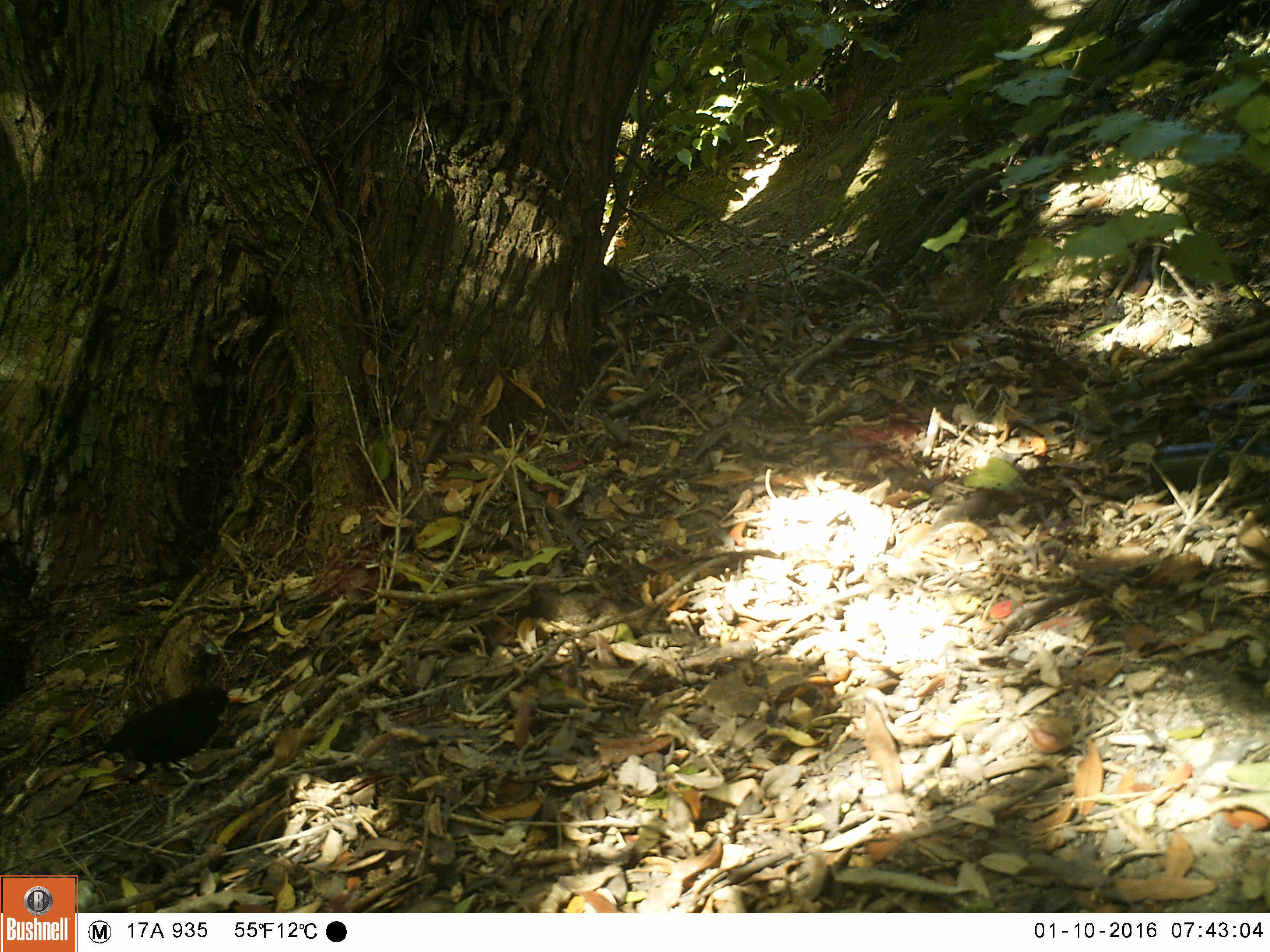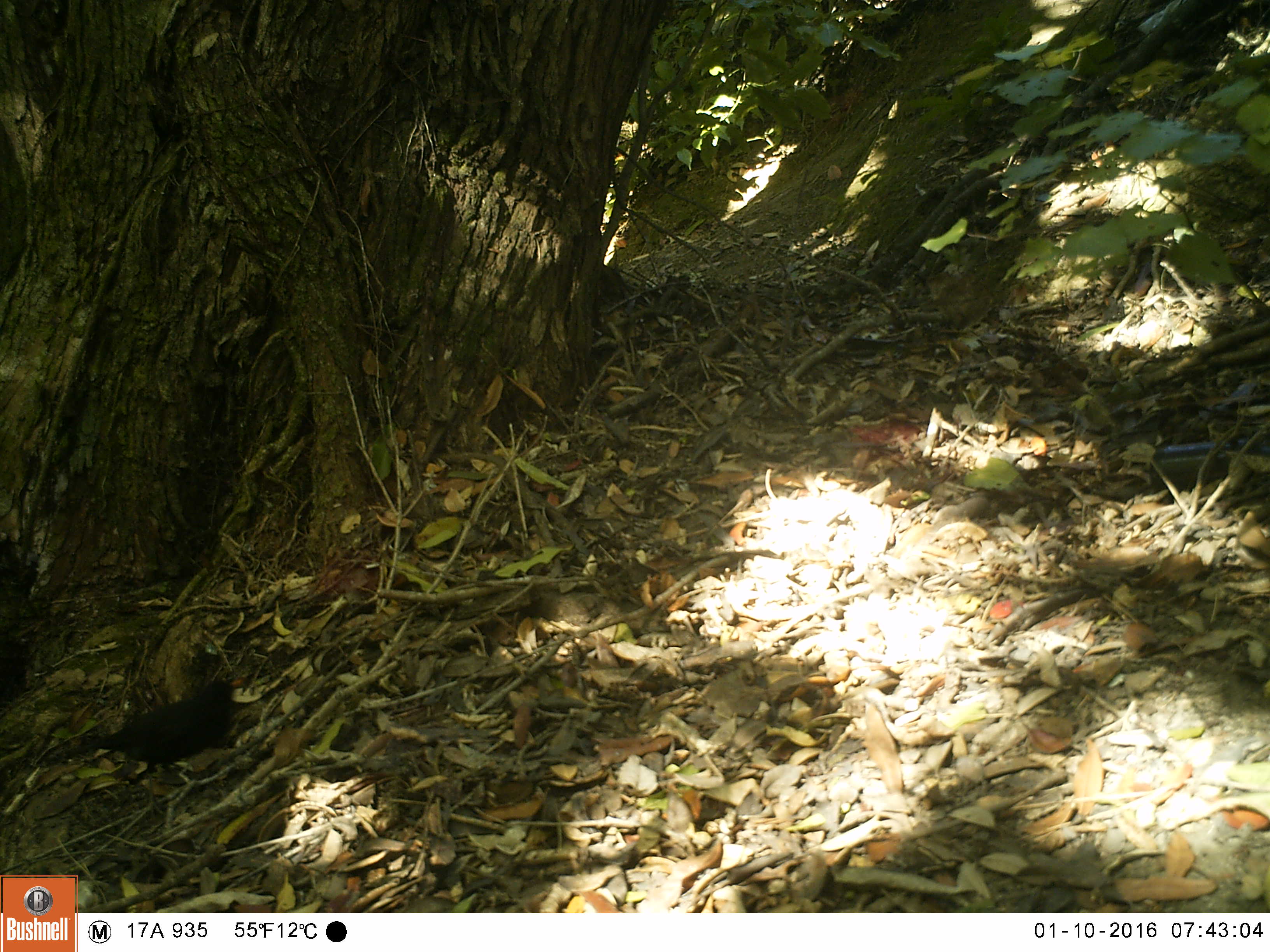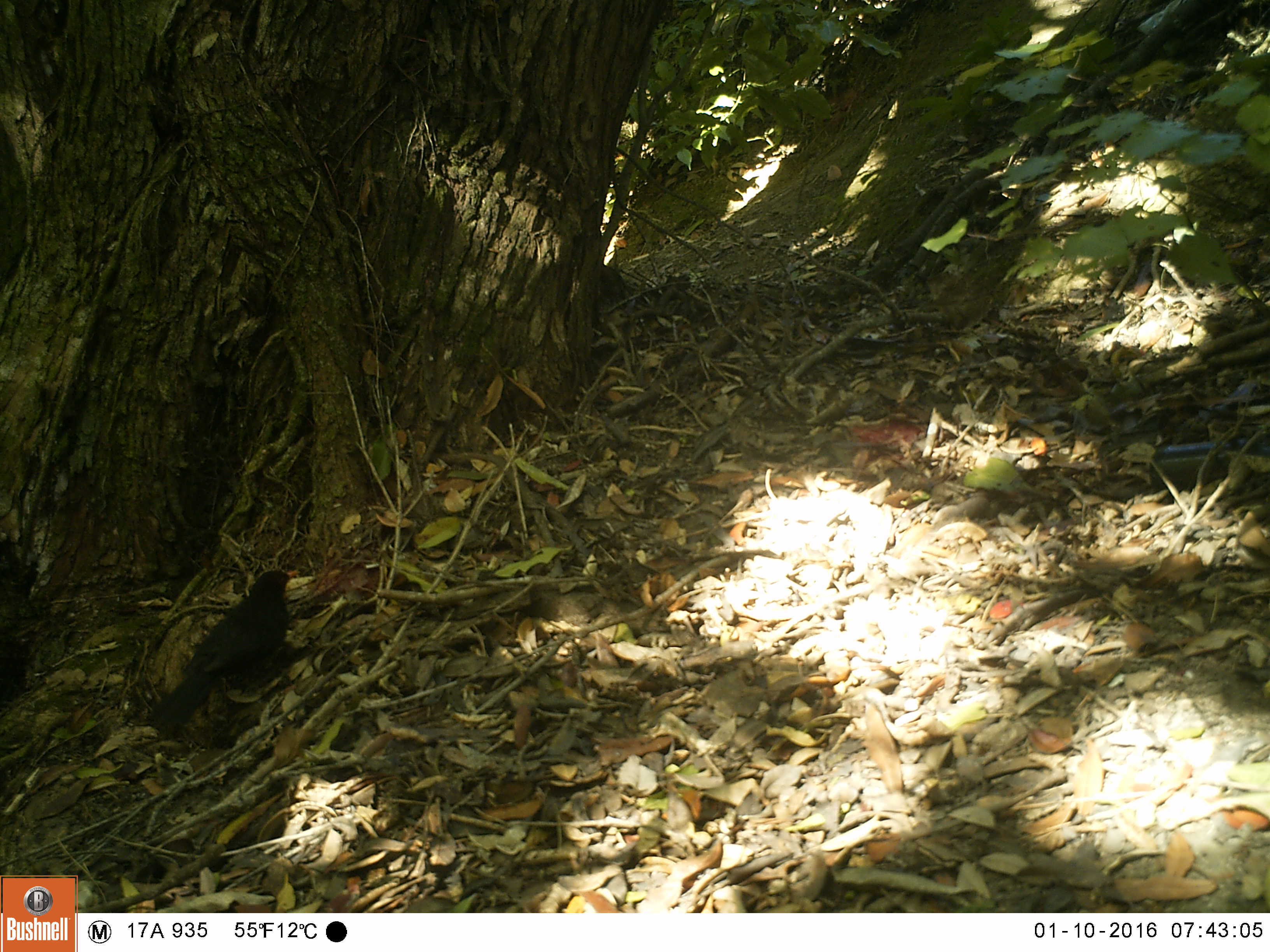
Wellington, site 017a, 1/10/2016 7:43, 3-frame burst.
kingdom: Animalia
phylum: Chordata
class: Aves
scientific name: Aves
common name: bird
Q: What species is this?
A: Bird (Aves).